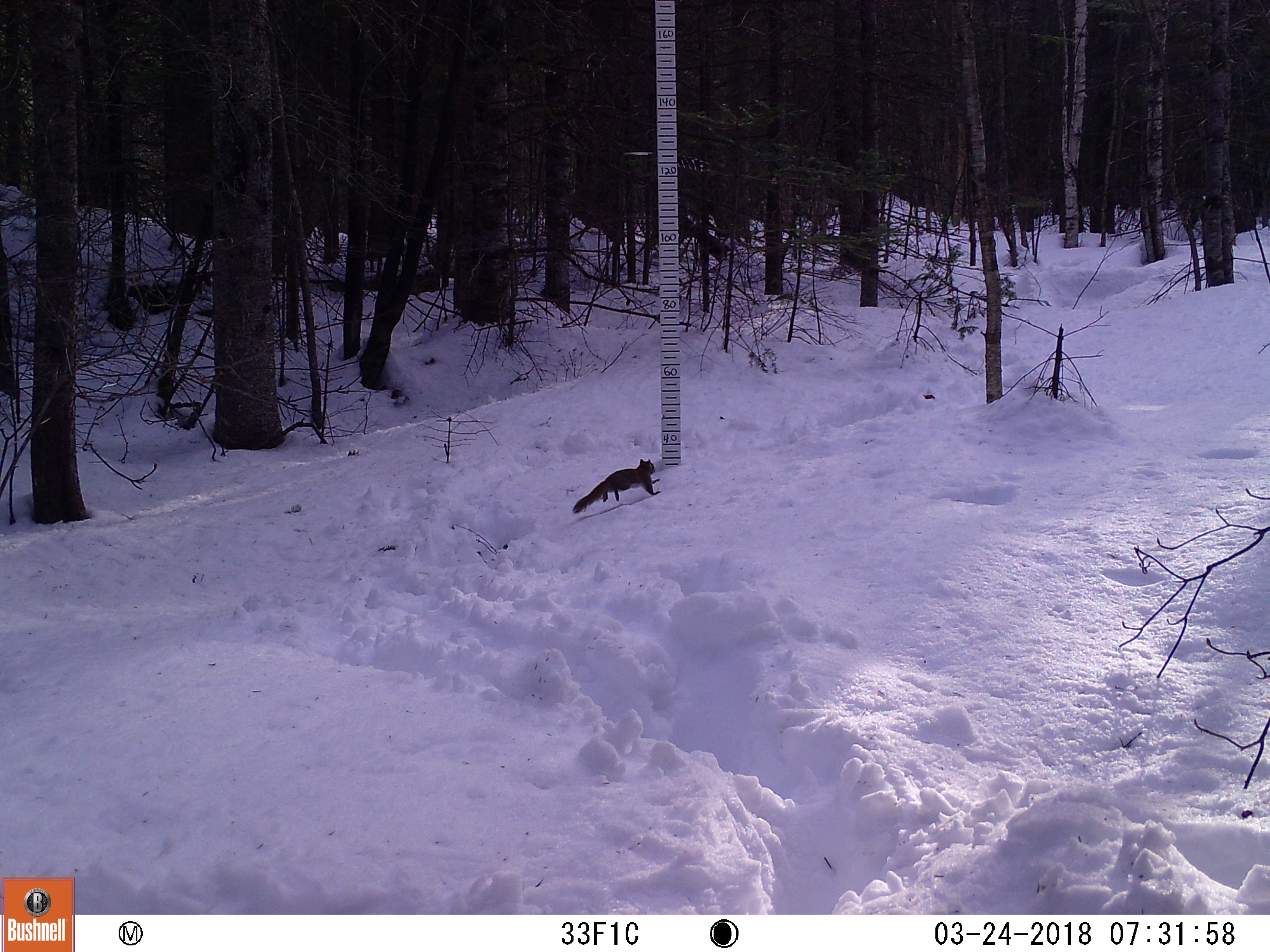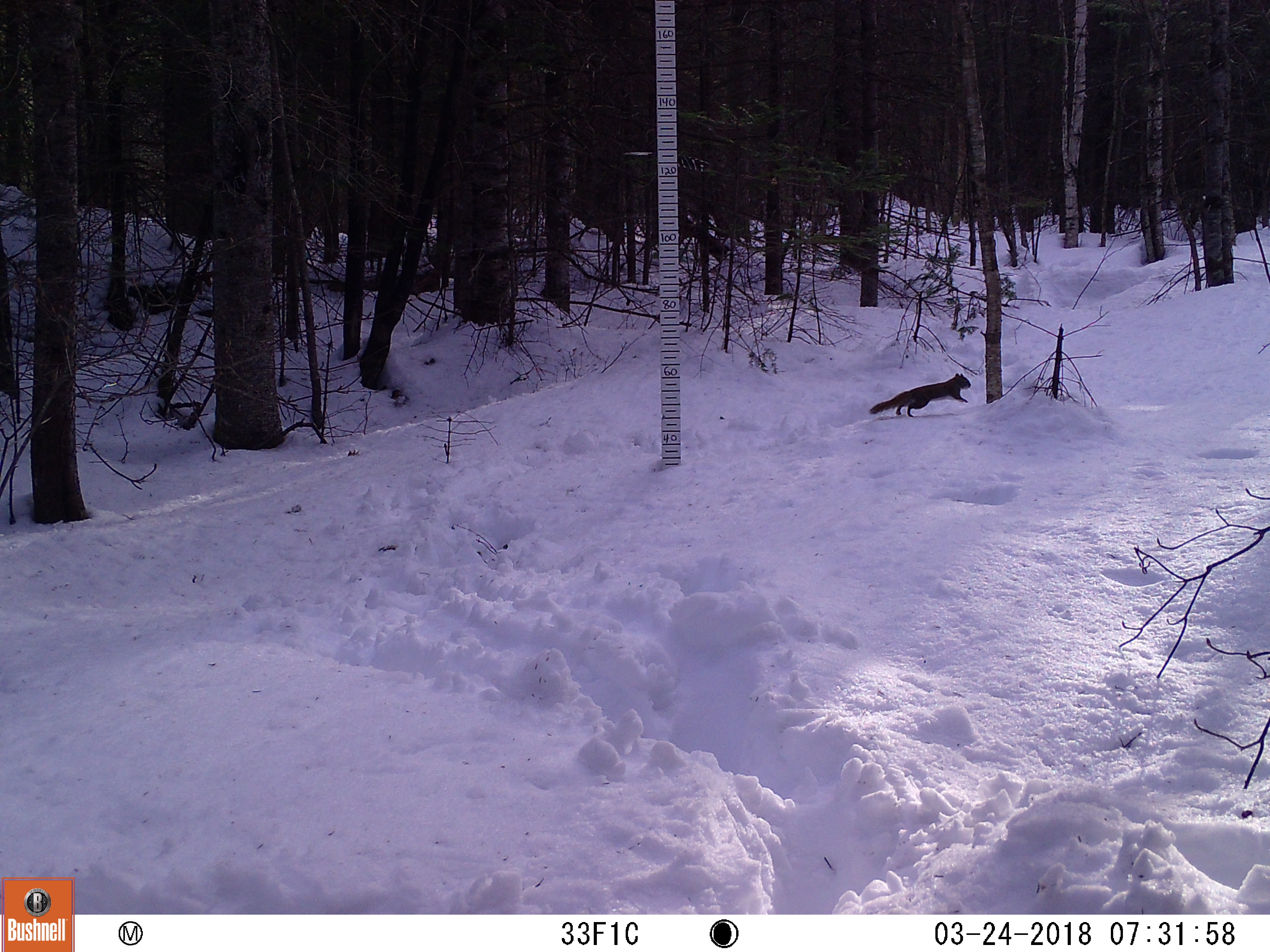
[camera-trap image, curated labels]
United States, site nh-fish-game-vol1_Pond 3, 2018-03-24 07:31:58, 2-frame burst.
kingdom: Animalia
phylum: Chordata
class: Mammalia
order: Rodentia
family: Sciuridae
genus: Tamiasciurus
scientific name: Tamiasciurus hudsonicus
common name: red squirrel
Red squirrel (Tamiasciurus hudsonicus).